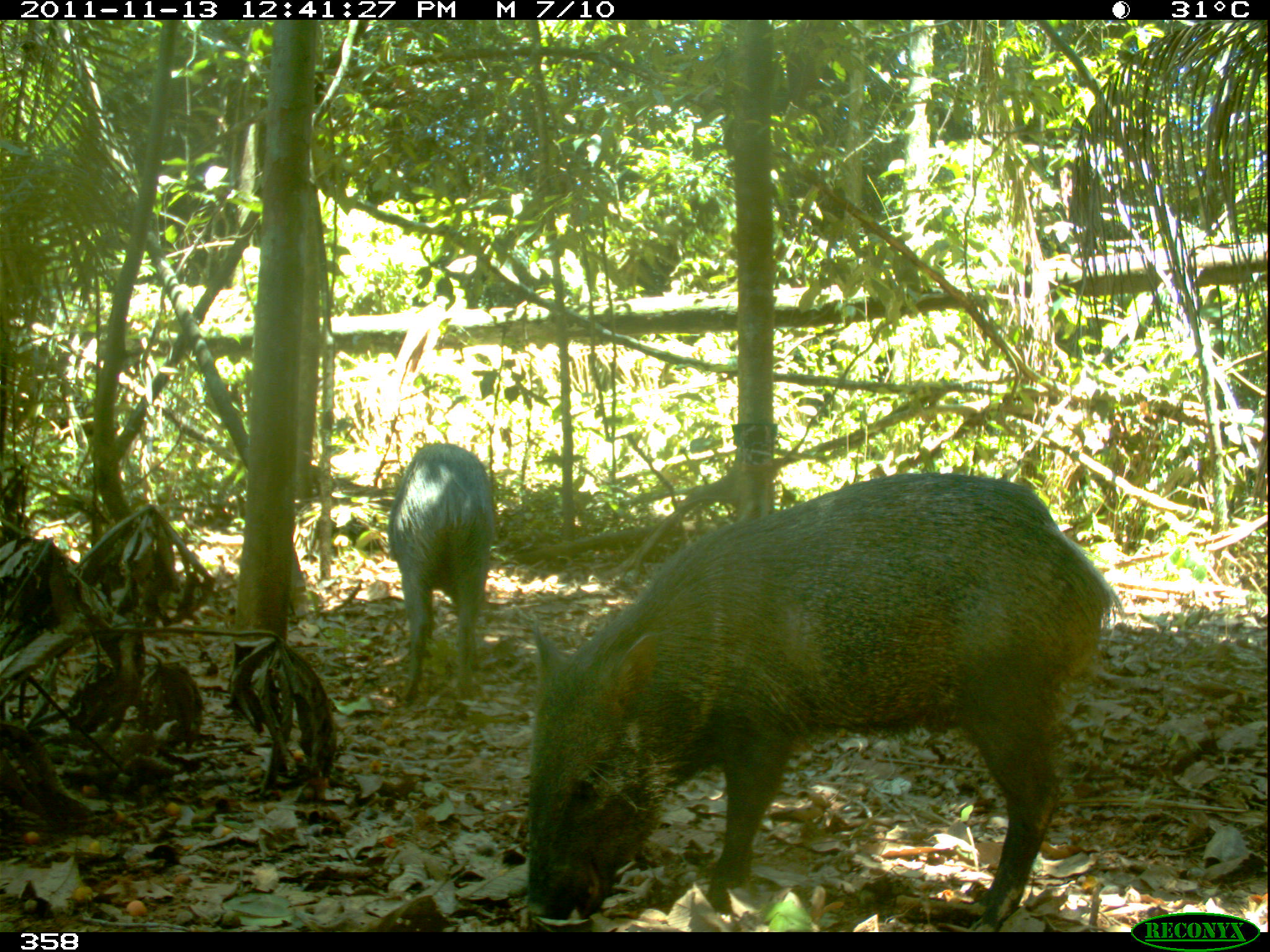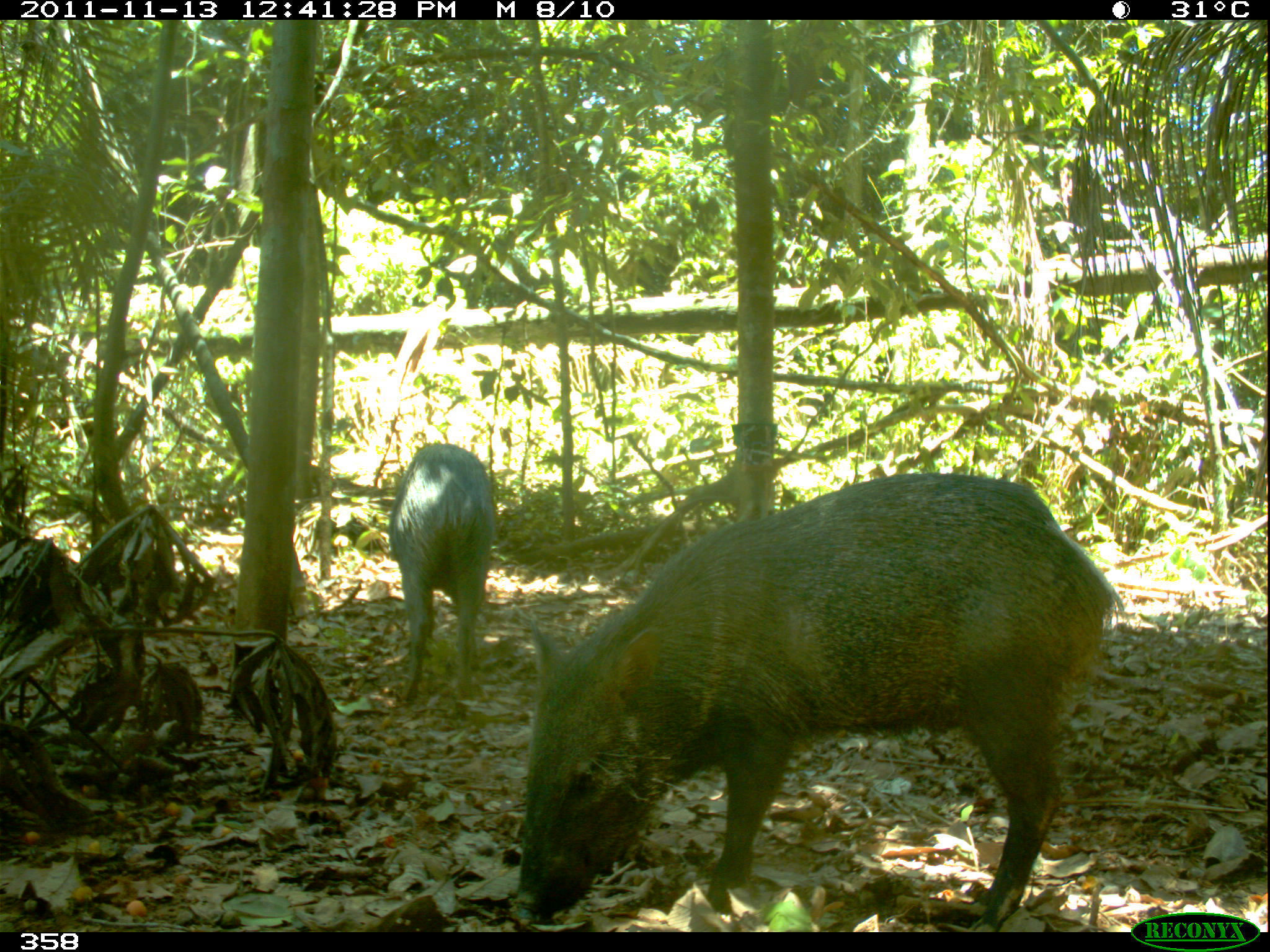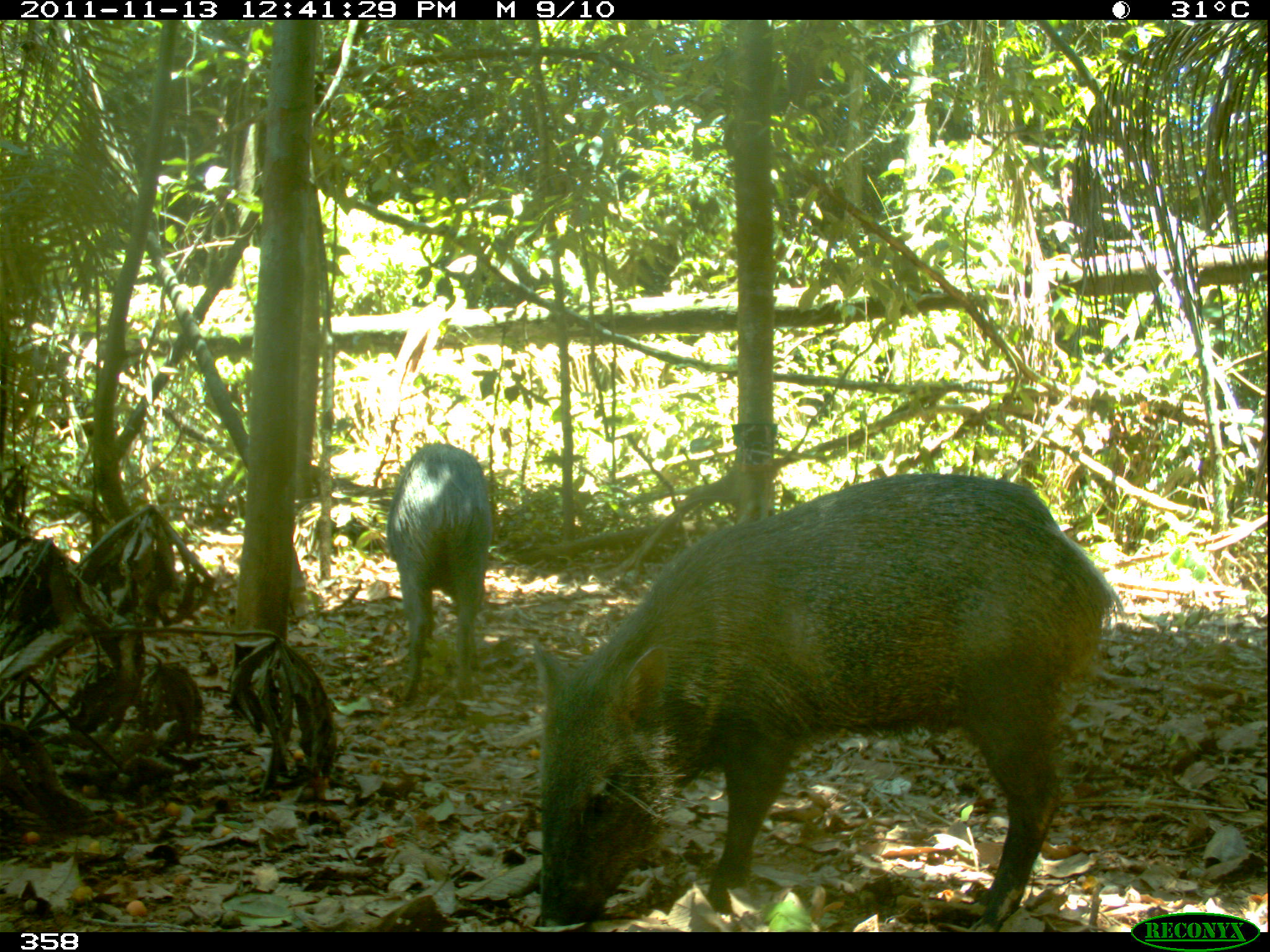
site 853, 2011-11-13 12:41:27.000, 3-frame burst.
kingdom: Animalia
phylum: Chordata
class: Mammalia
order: Artiodactyla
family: Tayassuidae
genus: Pecari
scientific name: Pecari tajacu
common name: collared peccary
Pecari tajacu (collared peccary).